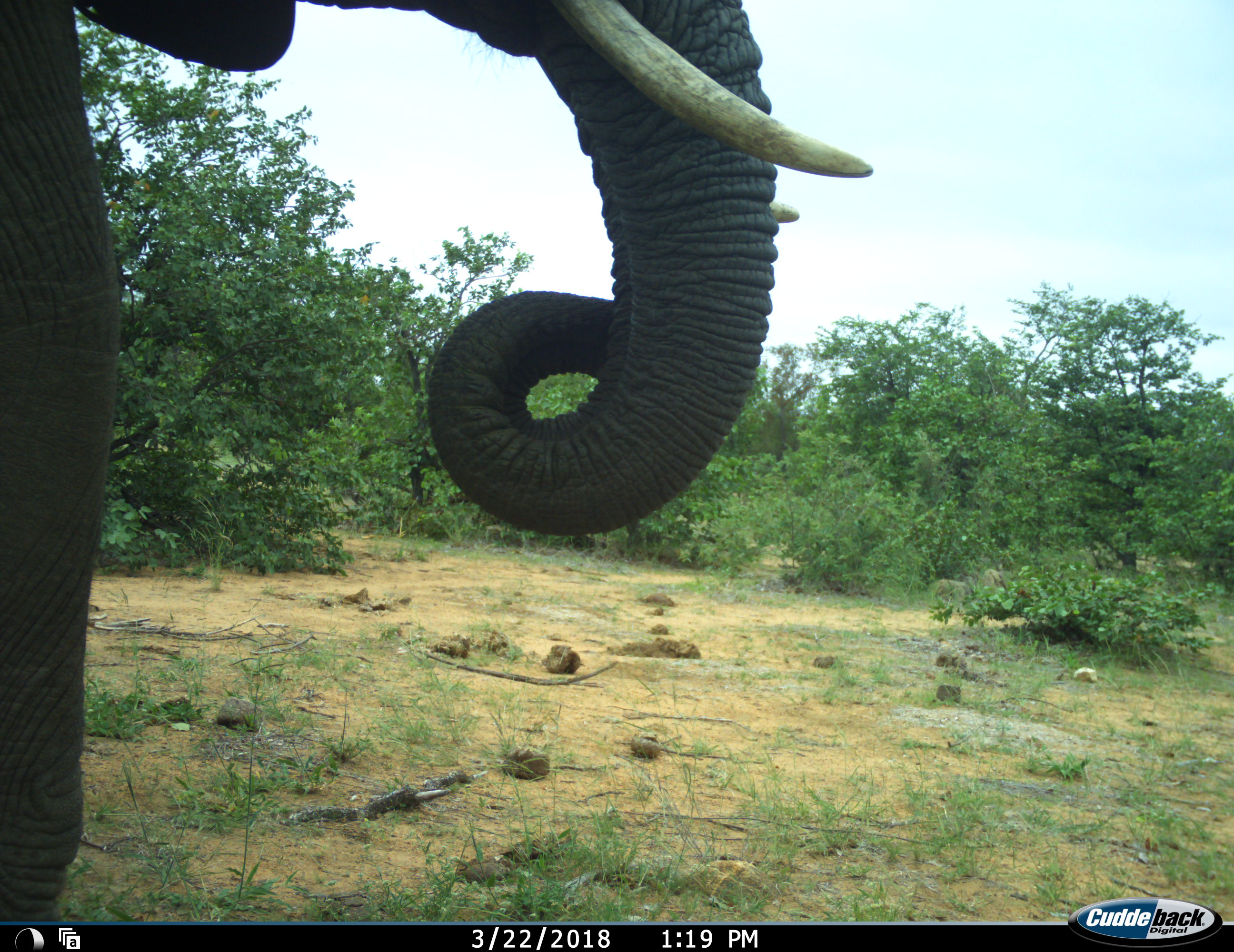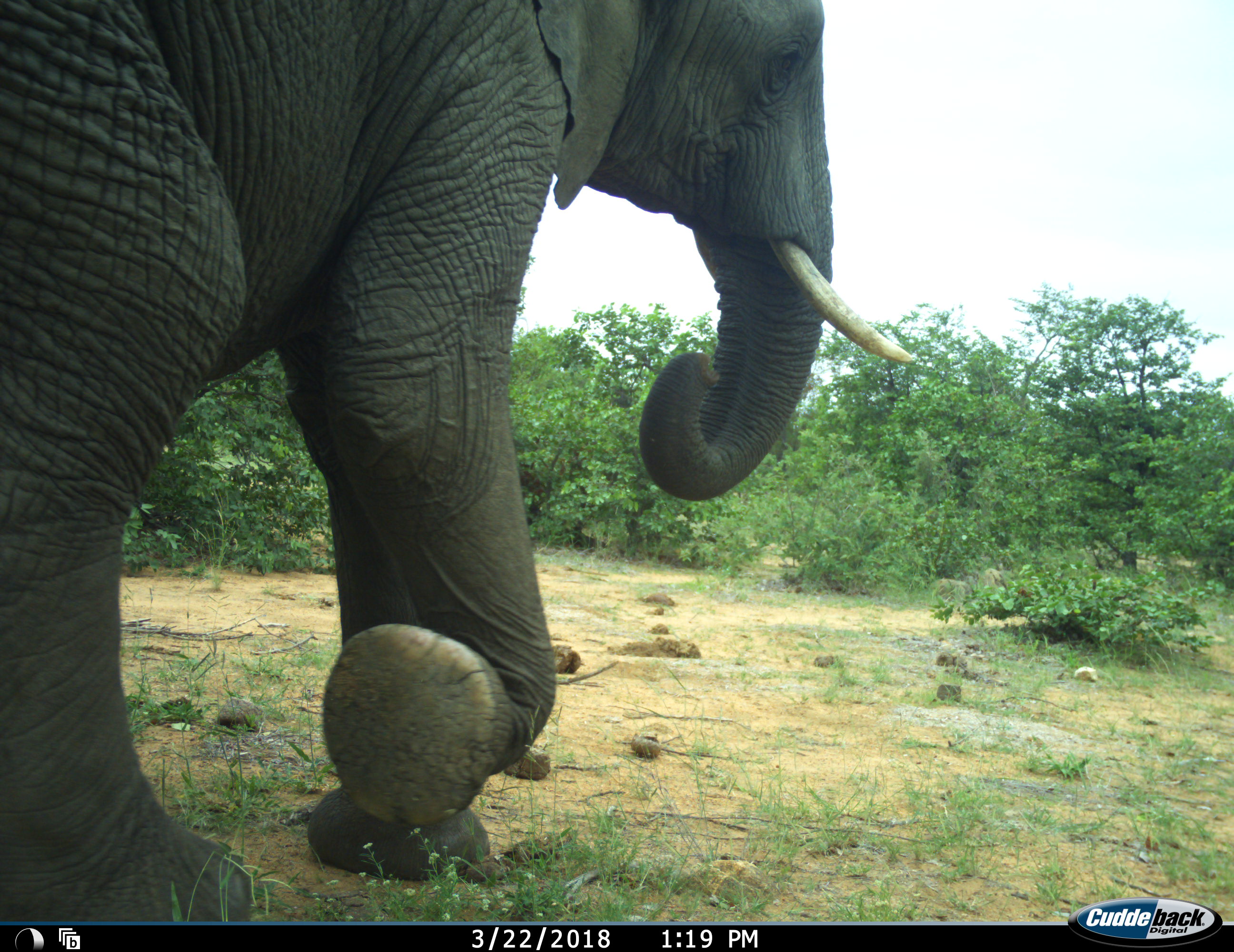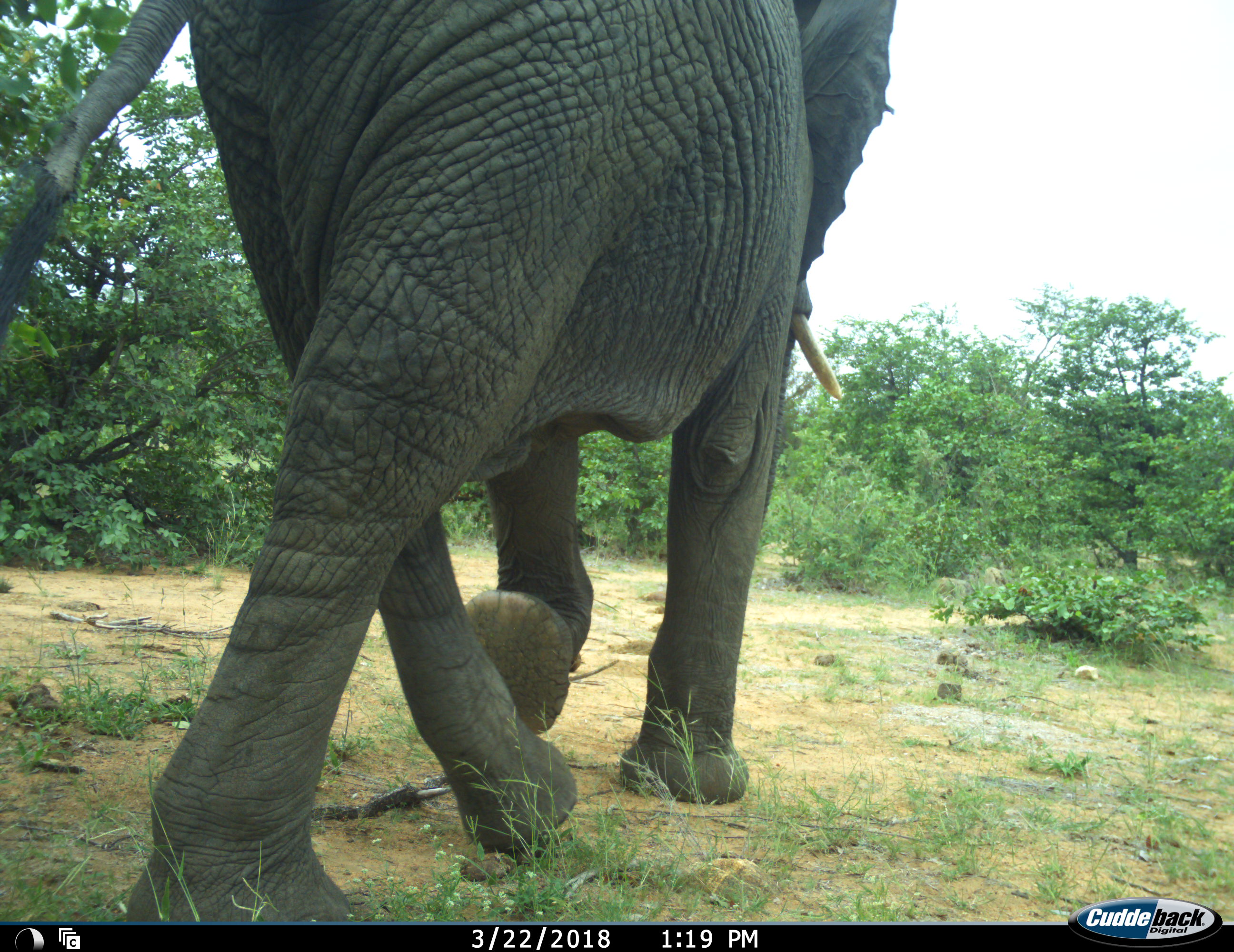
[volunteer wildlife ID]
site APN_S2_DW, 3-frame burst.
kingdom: Animalia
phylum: Chordata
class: Mammalia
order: Proboscidea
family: Elephantidae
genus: Loxodonta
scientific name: Loxodonta africana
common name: african bush elephant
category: elephant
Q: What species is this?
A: Elephant (african bush elephant) (Loxodonta africana).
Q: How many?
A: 1.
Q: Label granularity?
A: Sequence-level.